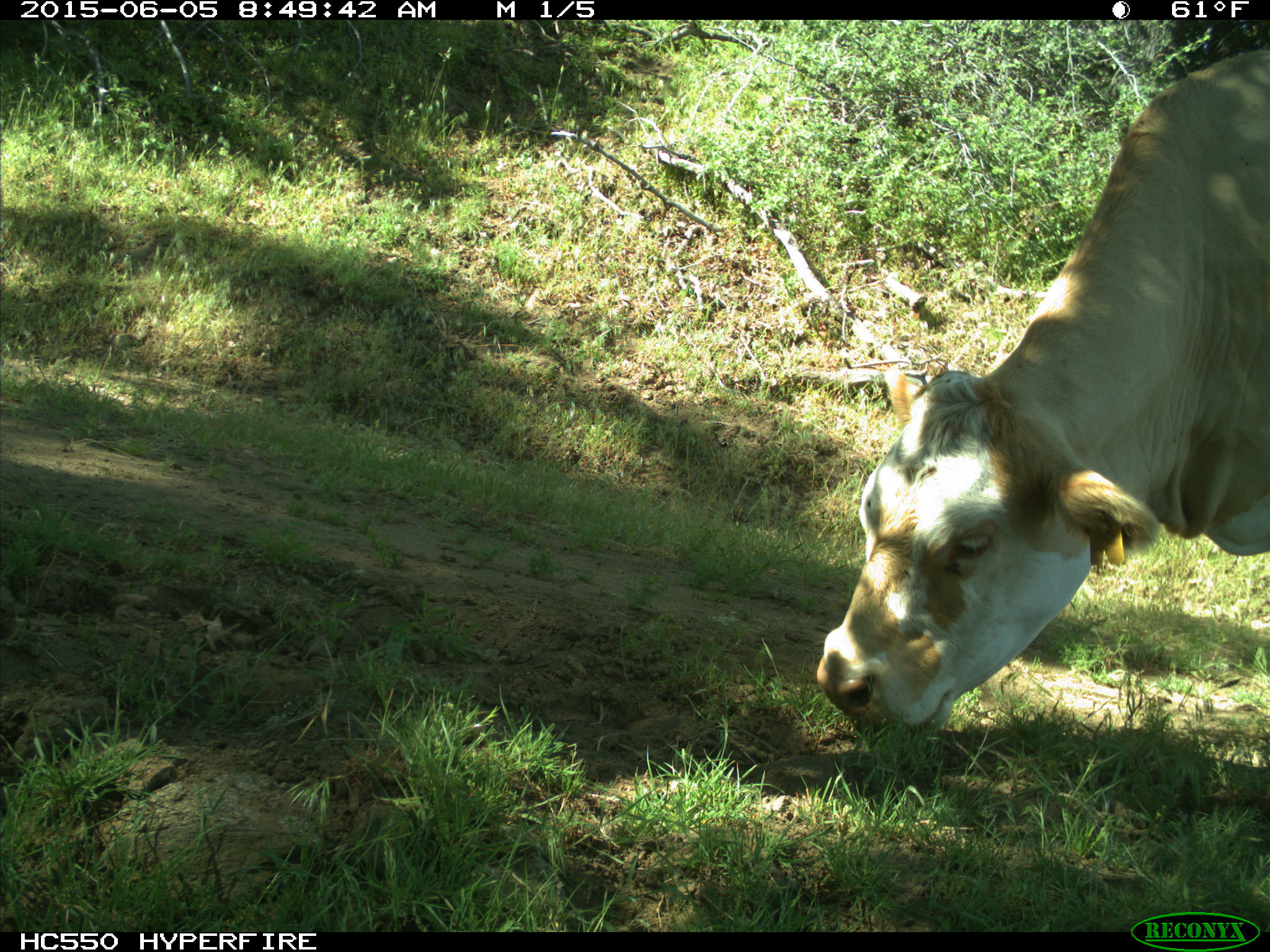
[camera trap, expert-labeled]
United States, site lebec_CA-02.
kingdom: Animalia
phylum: Chordata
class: Mammalia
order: Artiodactyla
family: Bovidae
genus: Bos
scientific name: Bos taurus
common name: domestic cow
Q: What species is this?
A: Bos taurus (domestic cow).